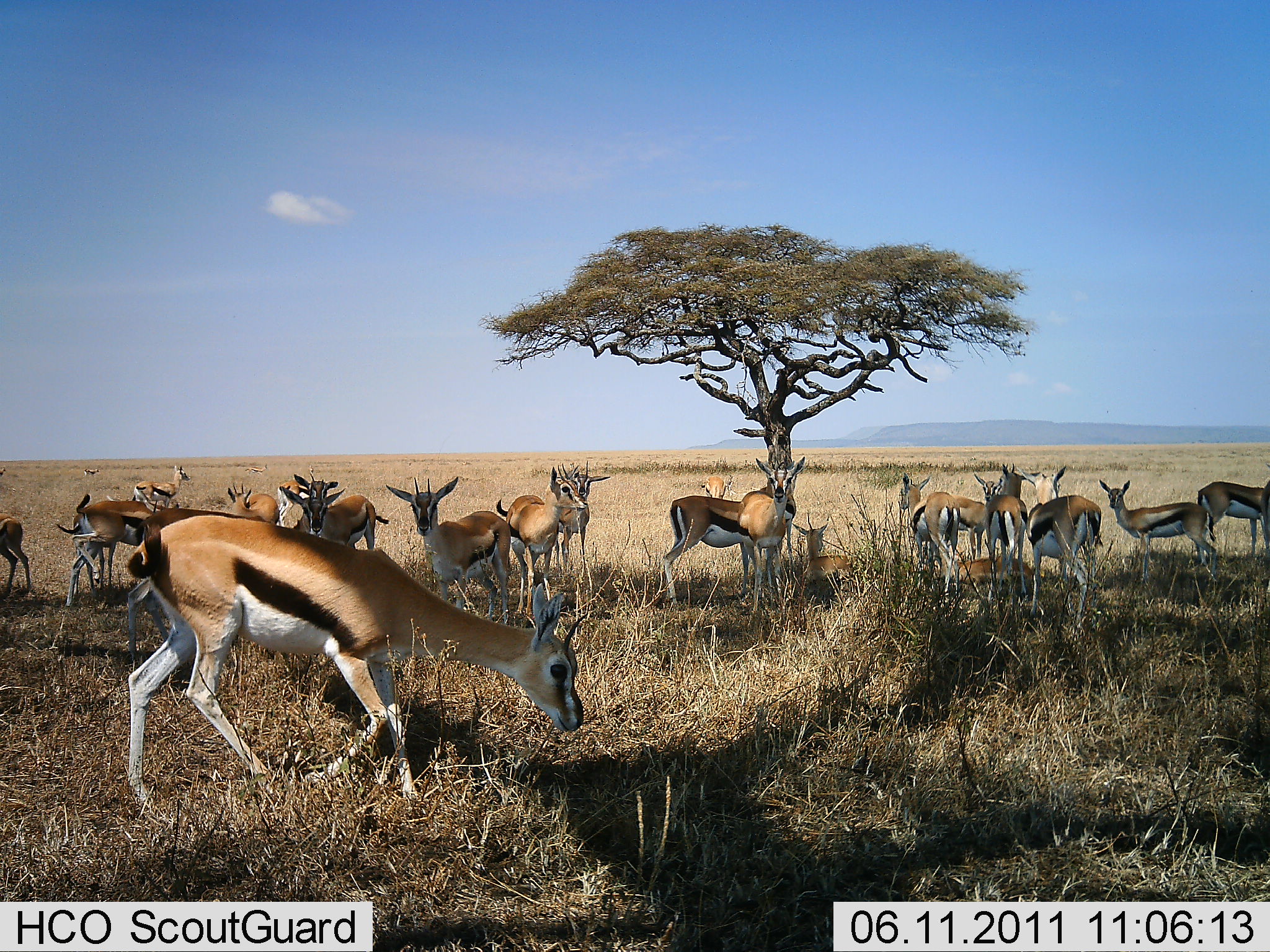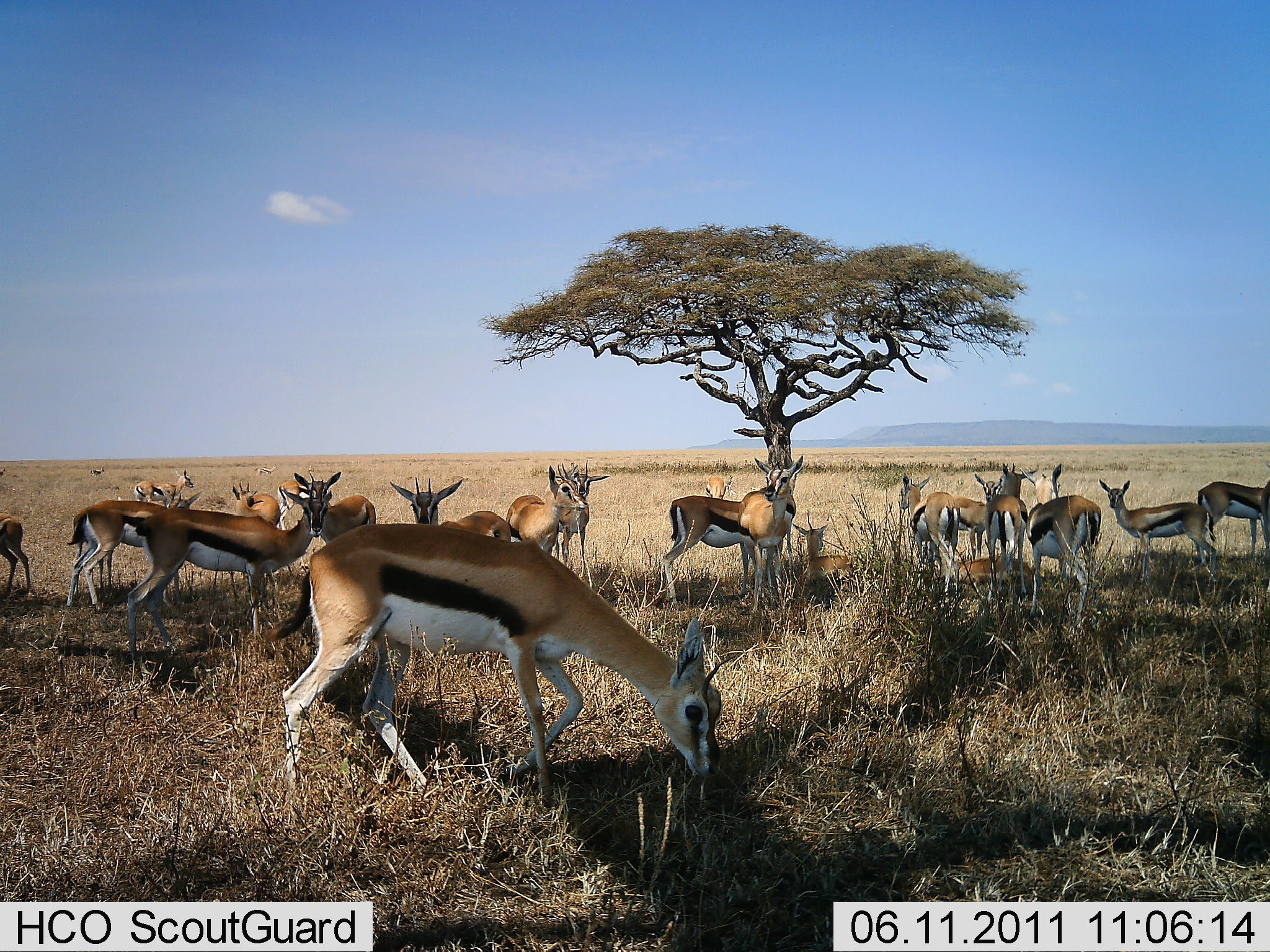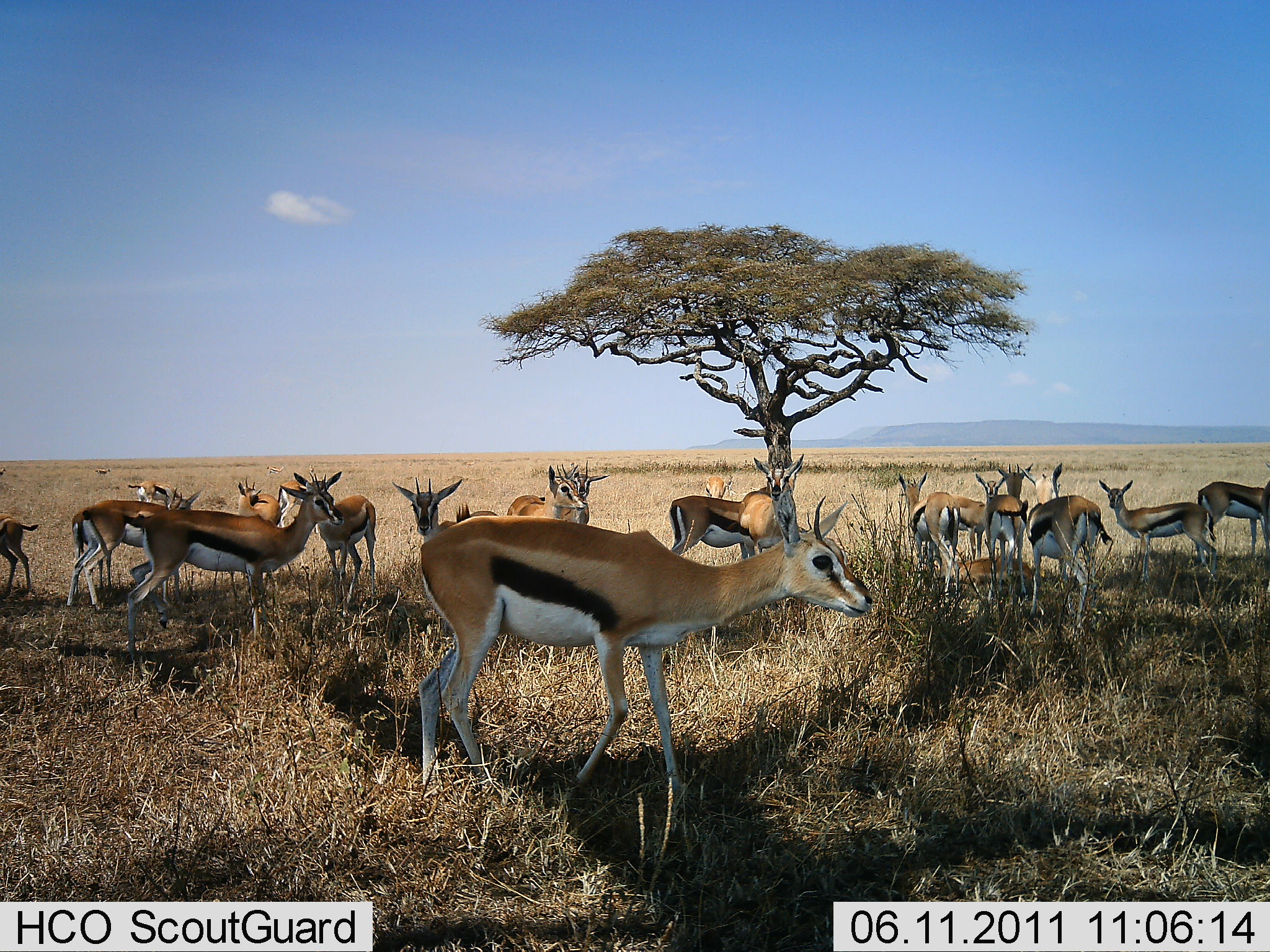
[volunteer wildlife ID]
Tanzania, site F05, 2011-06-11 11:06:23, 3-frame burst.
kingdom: Animalia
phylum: Chordata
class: Mammalia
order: Artiodactyla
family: Bovidae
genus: Eudorcas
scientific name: Eudorcas thomsonii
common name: thomson's gazelle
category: gazellethomsons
Gazellethomsons (thomson's gazelle) (Eudorcas thomsonii), count 11-50. Behavior (volunteer vote fractions): standing 82%, resting 45%, moving 9%, interacting 27%. Young present (vote fraction): 18%. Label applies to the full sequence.